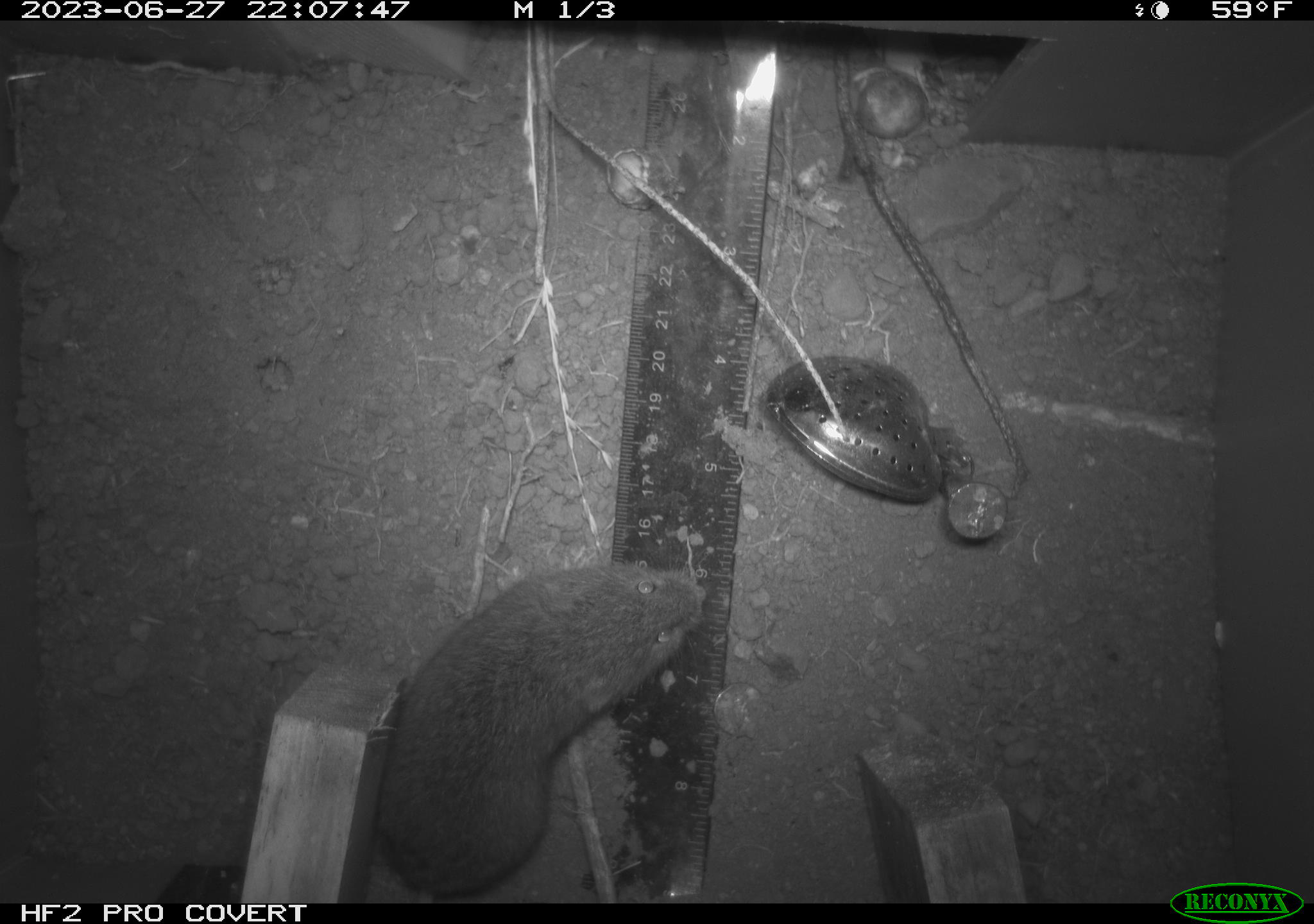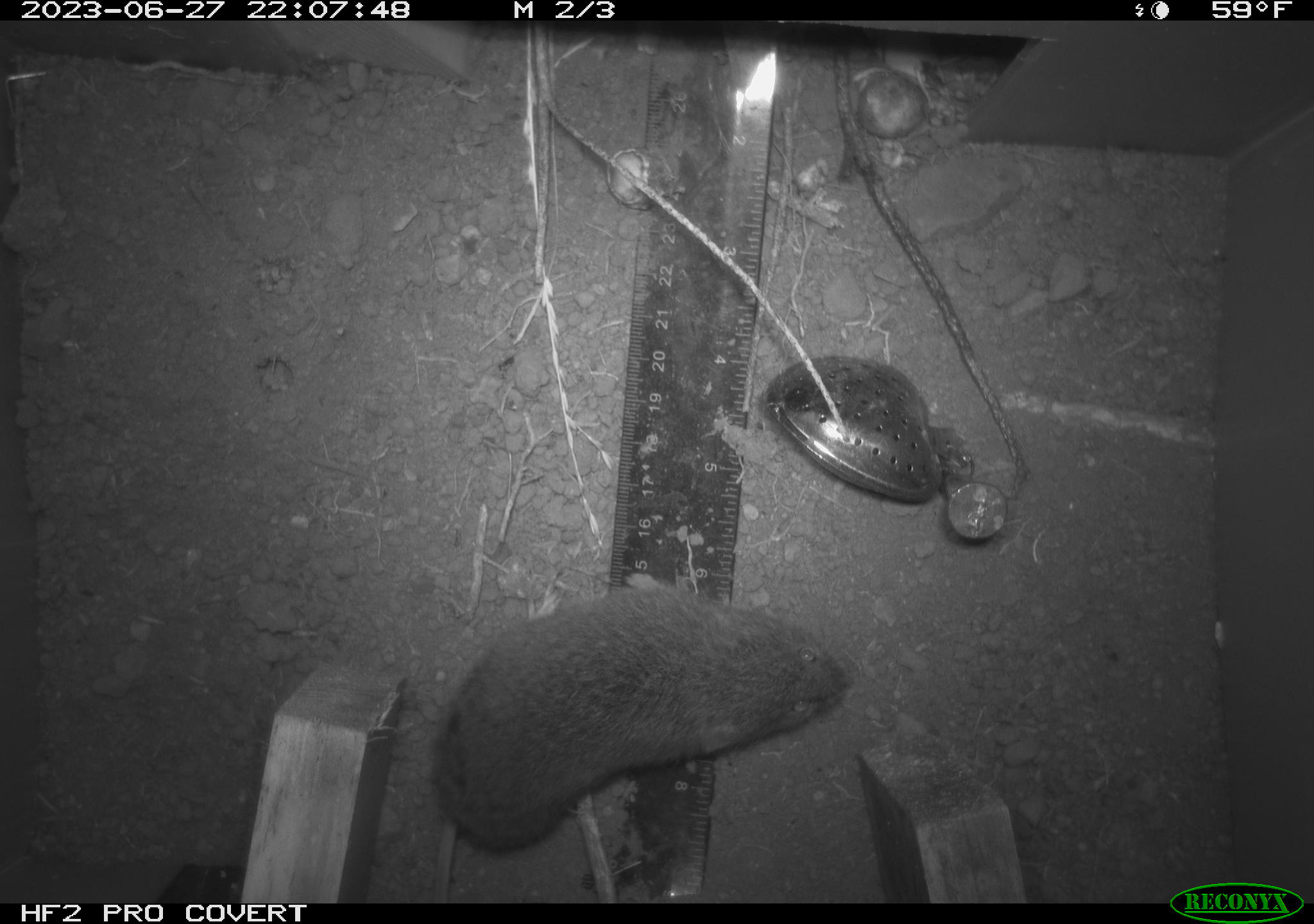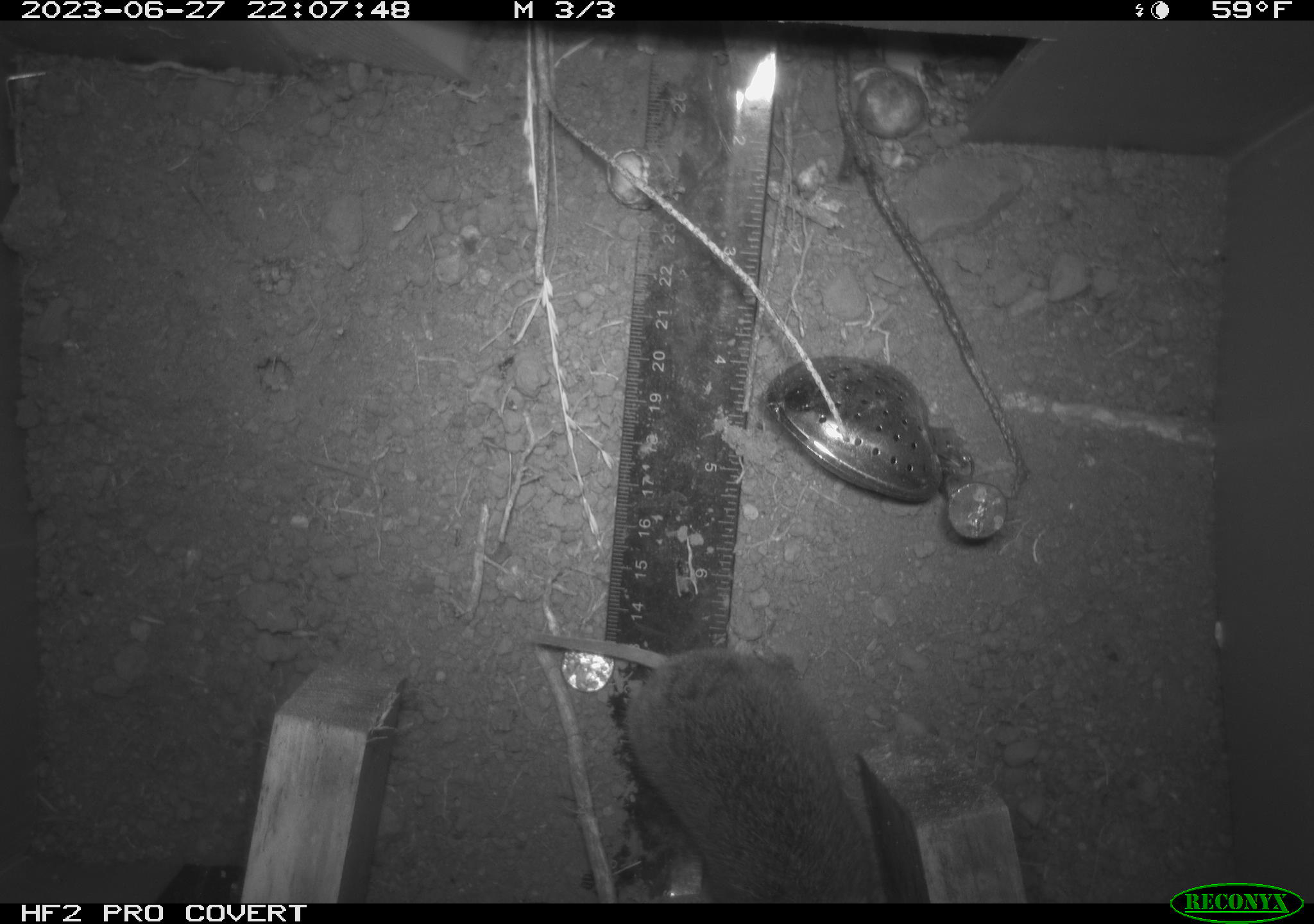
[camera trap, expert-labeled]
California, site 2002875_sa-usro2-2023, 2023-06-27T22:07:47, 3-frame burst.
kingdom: Animalia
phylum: Chordata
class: Mammalia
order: Rodentia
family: Cricetidae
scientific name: Arvicolinae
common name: voles, lemmings, and muskrats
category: arvicolinae subfamily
Arvicolinae subfamily (voles, lemmings, and muskrats) (Arvicolinae).